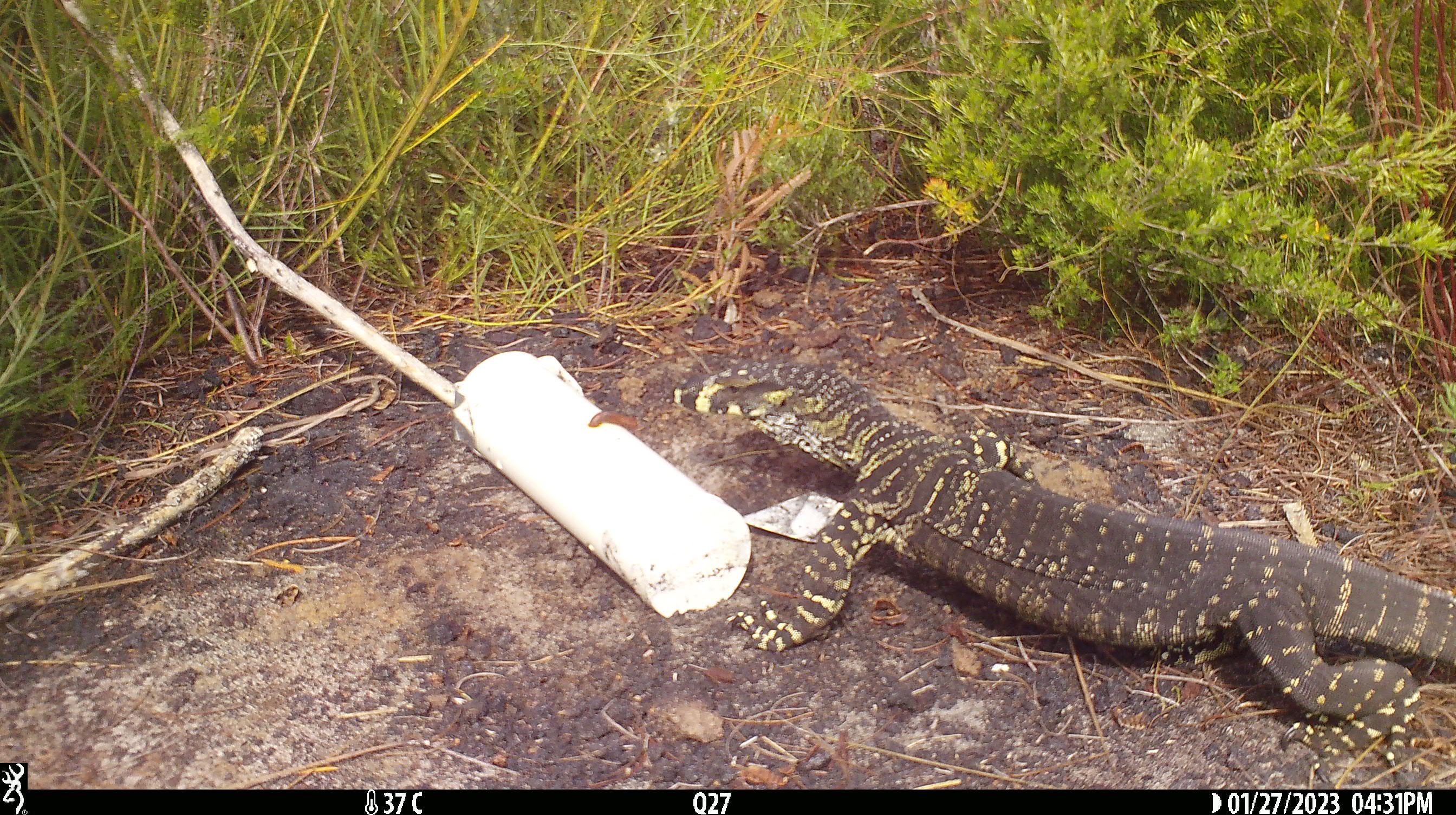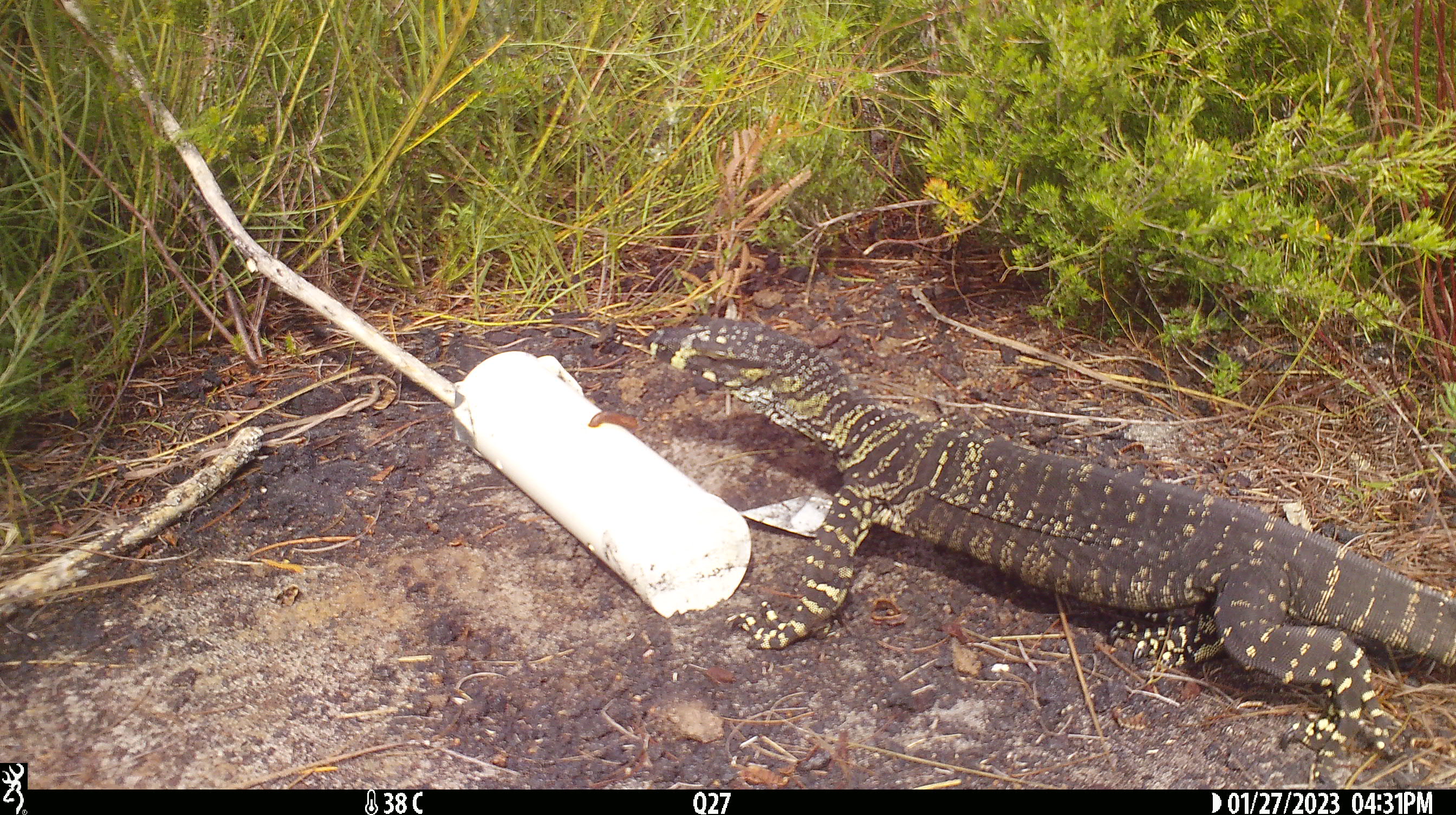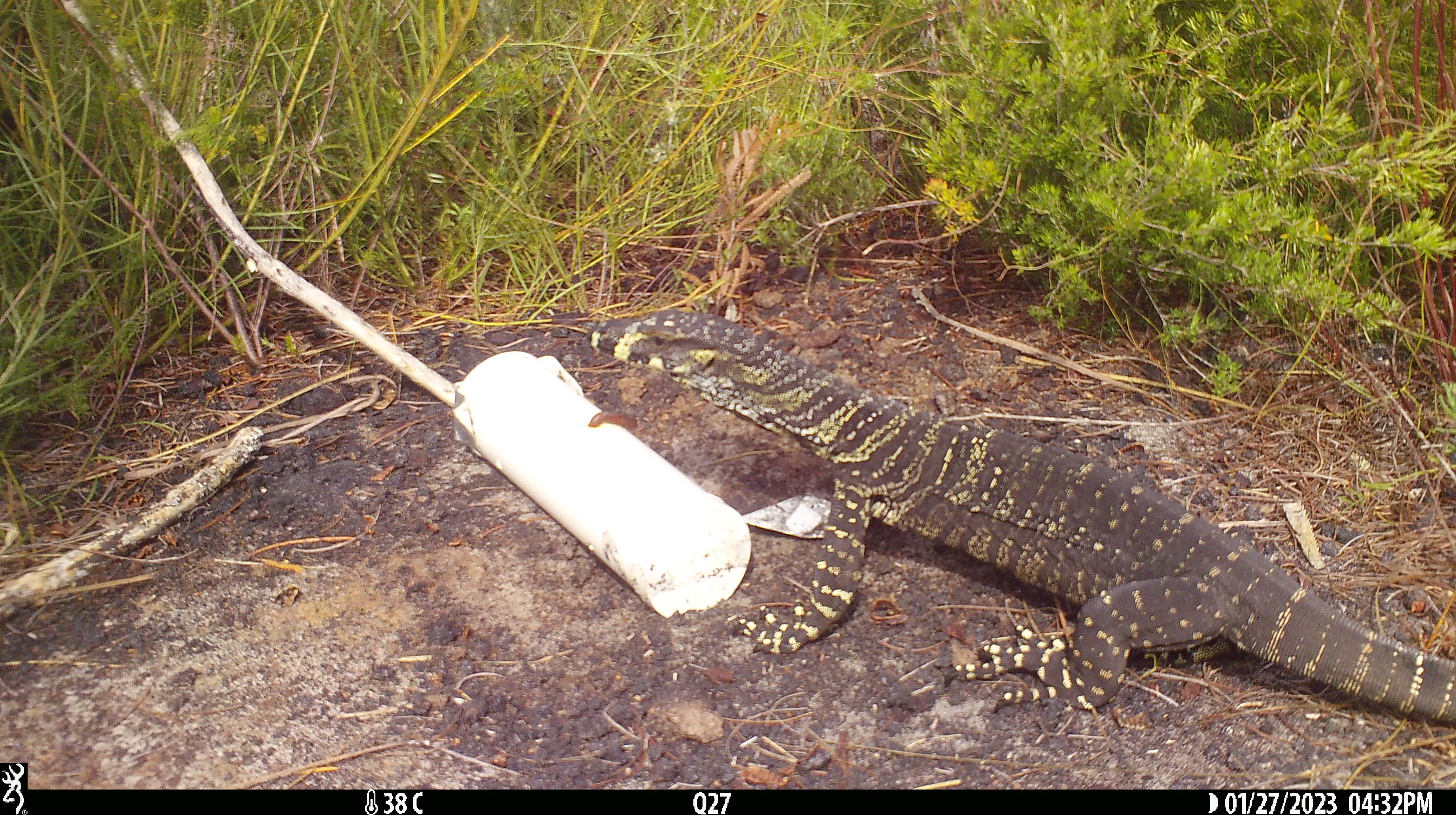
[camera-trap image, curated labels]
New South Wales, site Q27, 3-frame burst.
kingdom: Animalia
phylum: Chordata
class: Reptilia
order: Squamata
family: Varanidae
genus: Varanus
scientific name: Varanus varius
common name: lace monitor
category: goanna